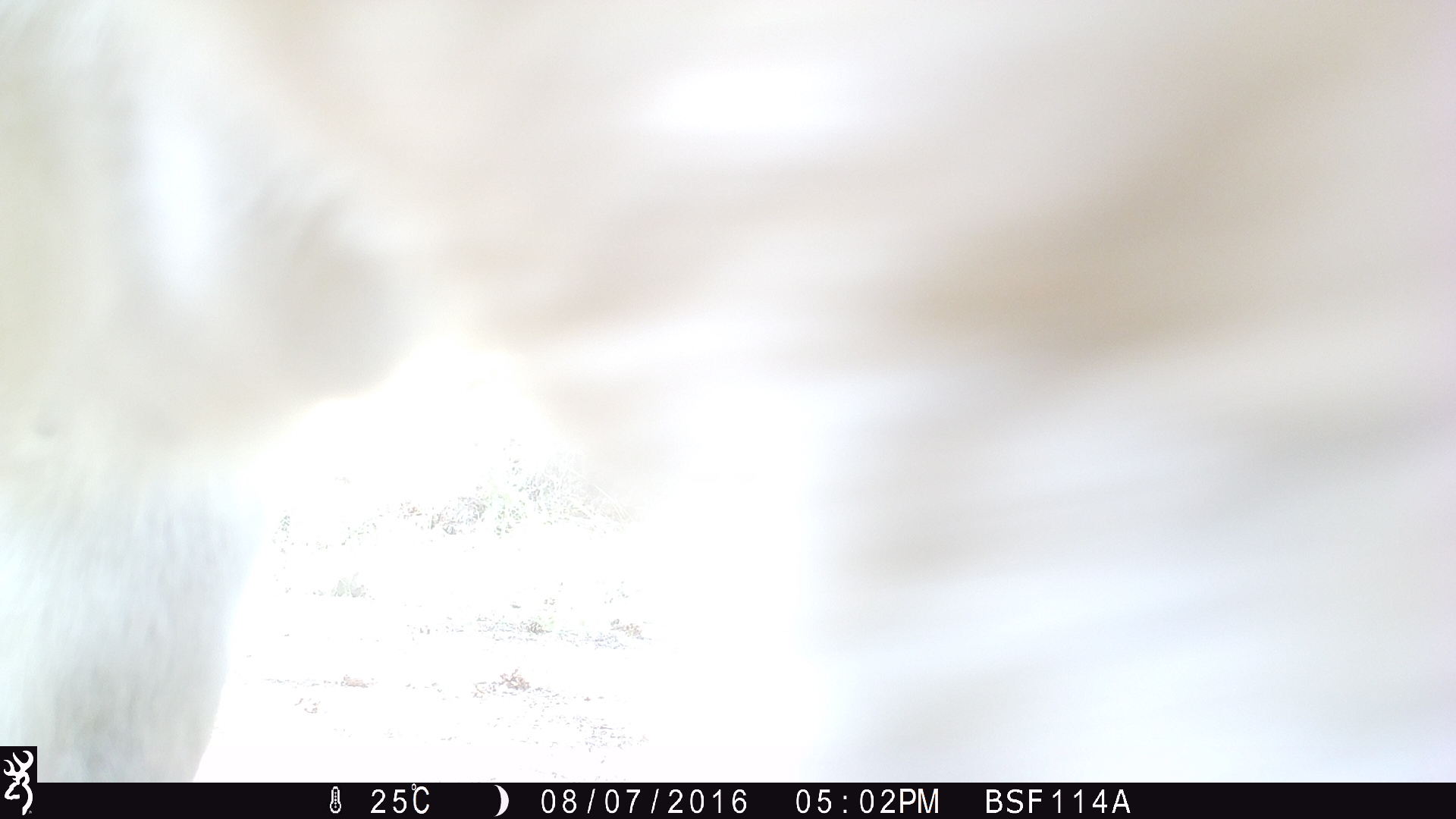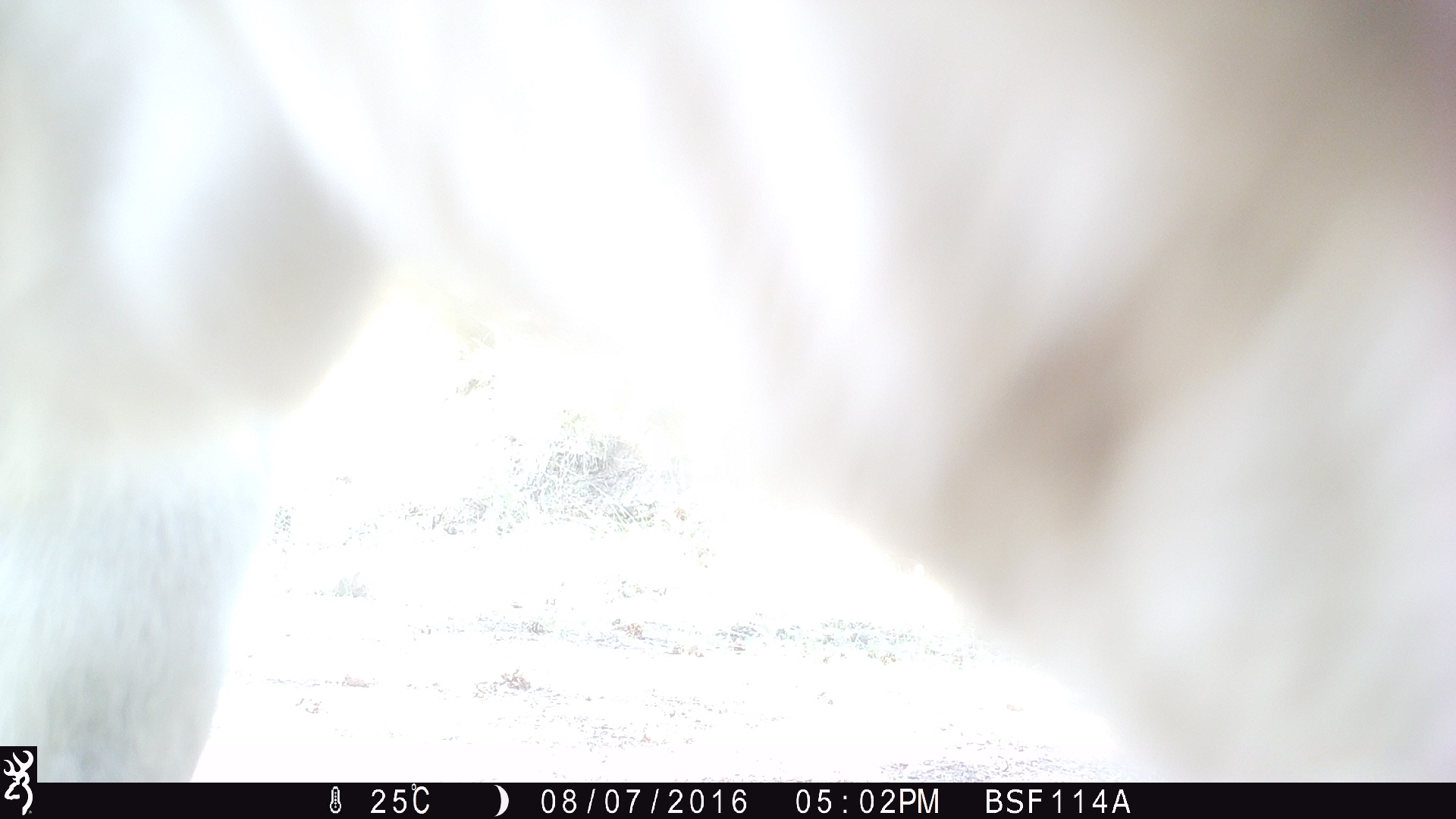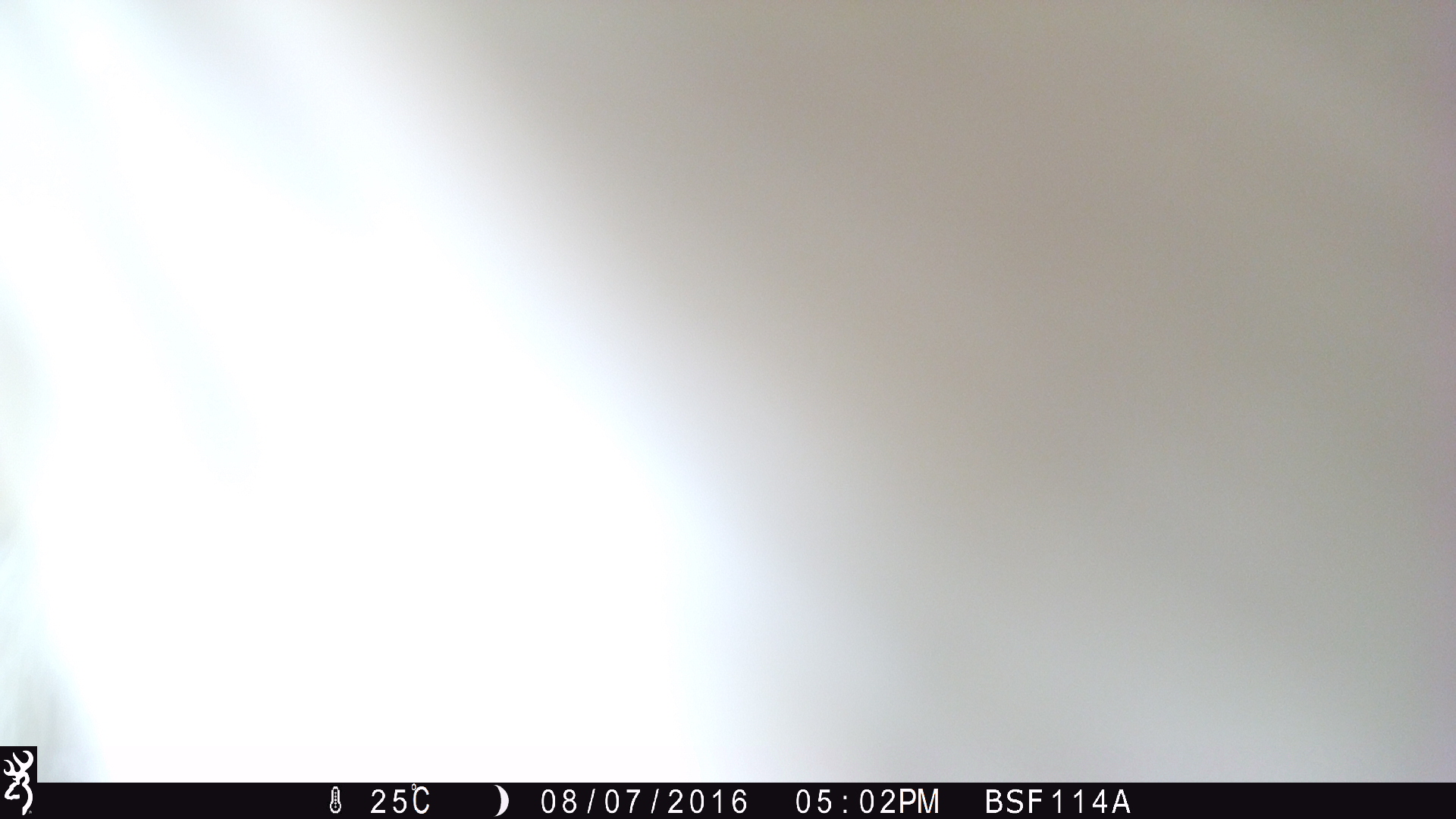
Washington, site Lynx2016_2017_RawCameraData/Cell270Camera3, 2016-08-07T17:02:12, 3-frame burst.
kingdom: Animalia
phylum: Chordata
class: Mammalia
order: Artiodactyla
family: Bovidae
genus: Bos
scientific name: Bos taurus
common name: domestic cattle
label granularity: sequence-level